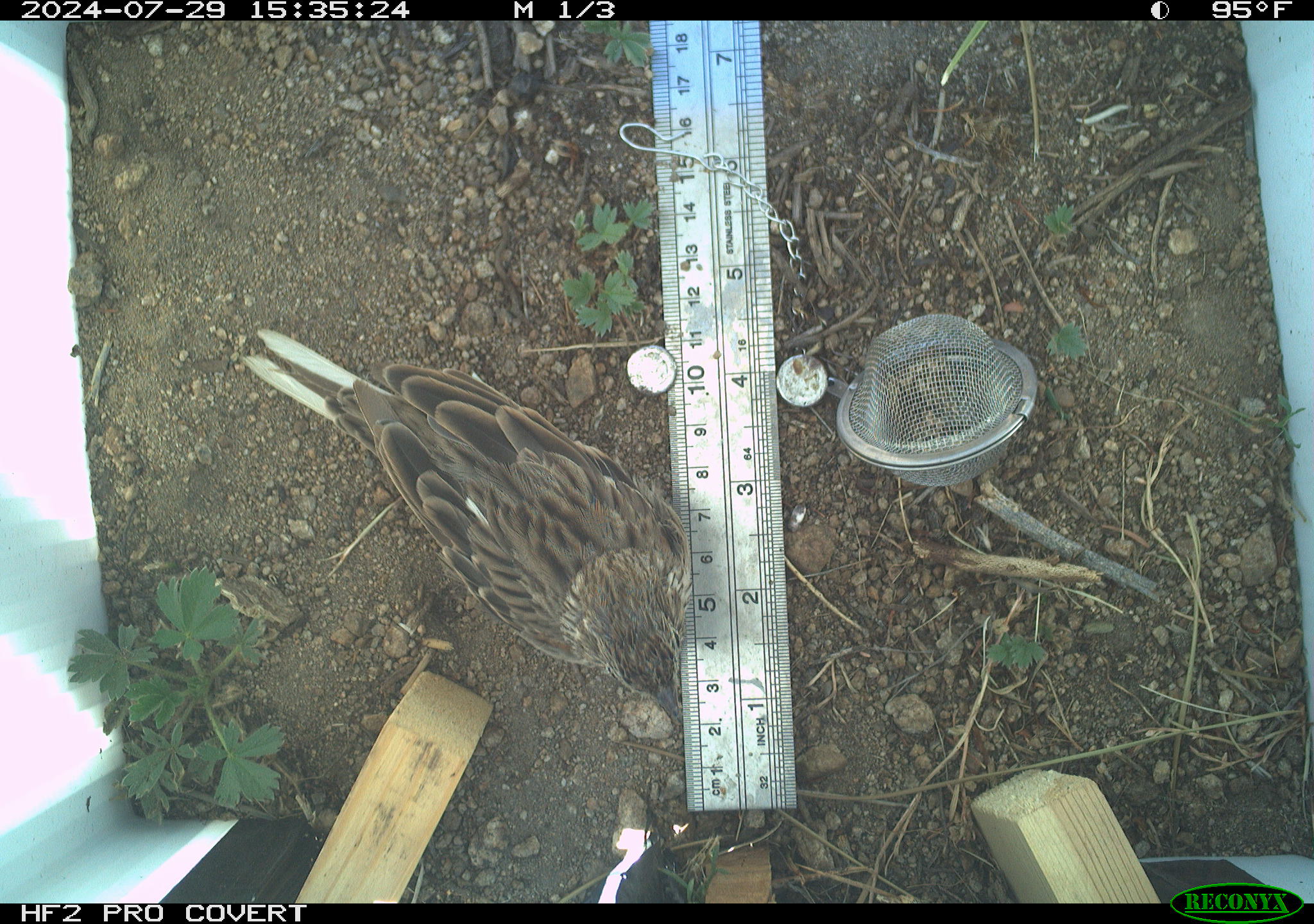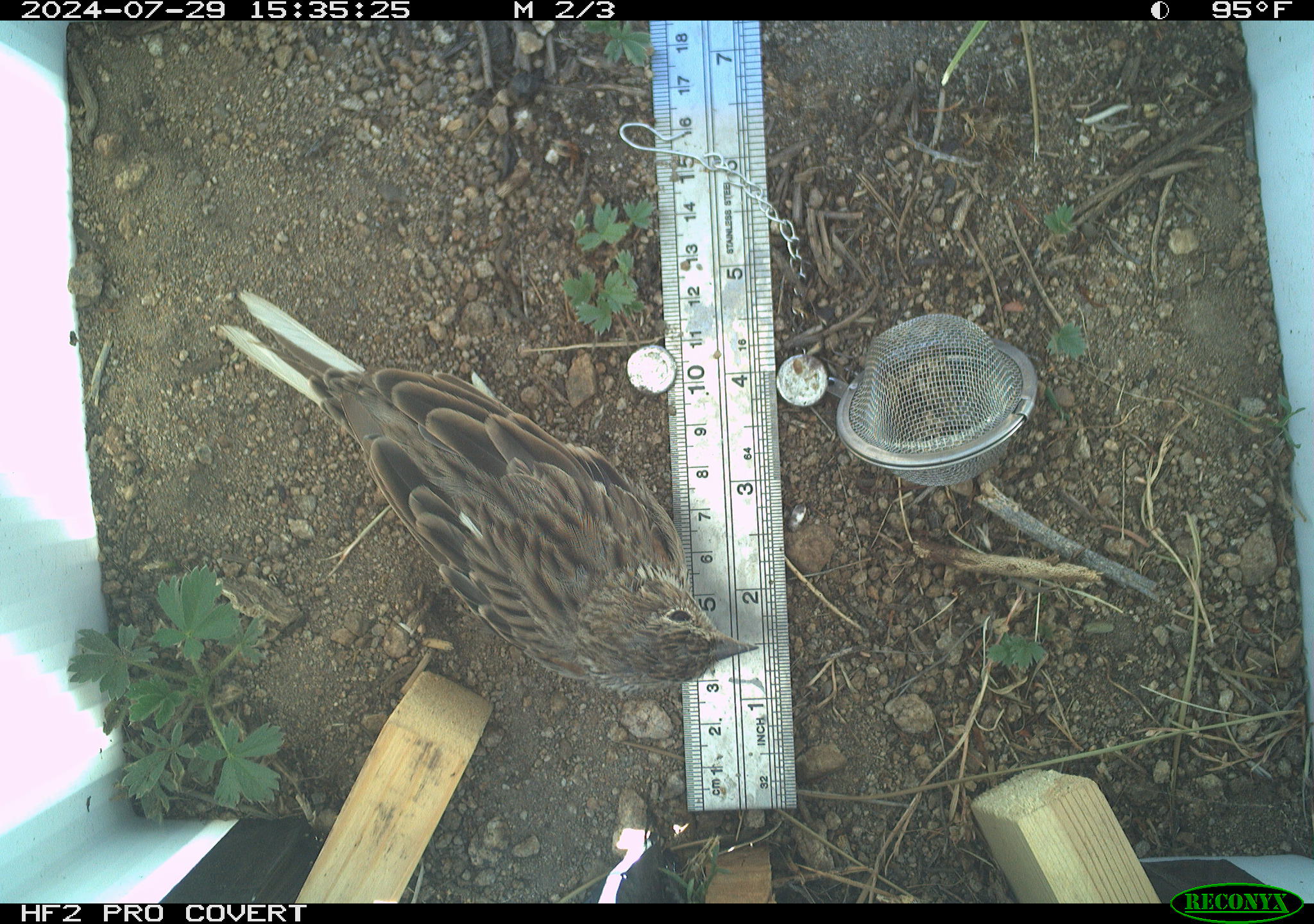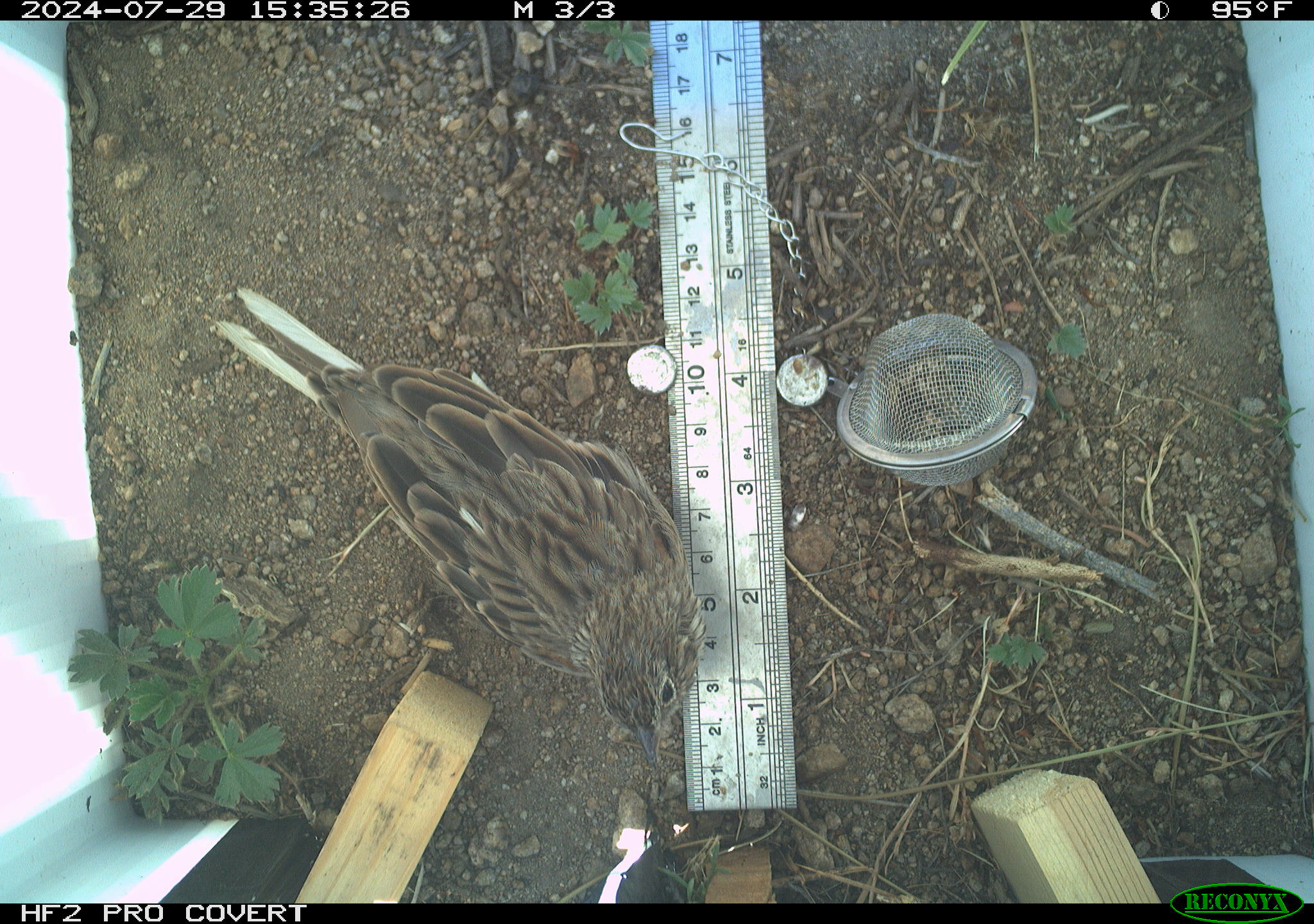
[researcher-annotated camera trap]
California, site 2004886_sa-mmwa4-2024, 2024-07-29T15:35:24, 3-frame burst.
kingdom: Animalia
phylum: Chordata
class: Aves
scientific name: Aves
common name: bird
Bird (Aves).